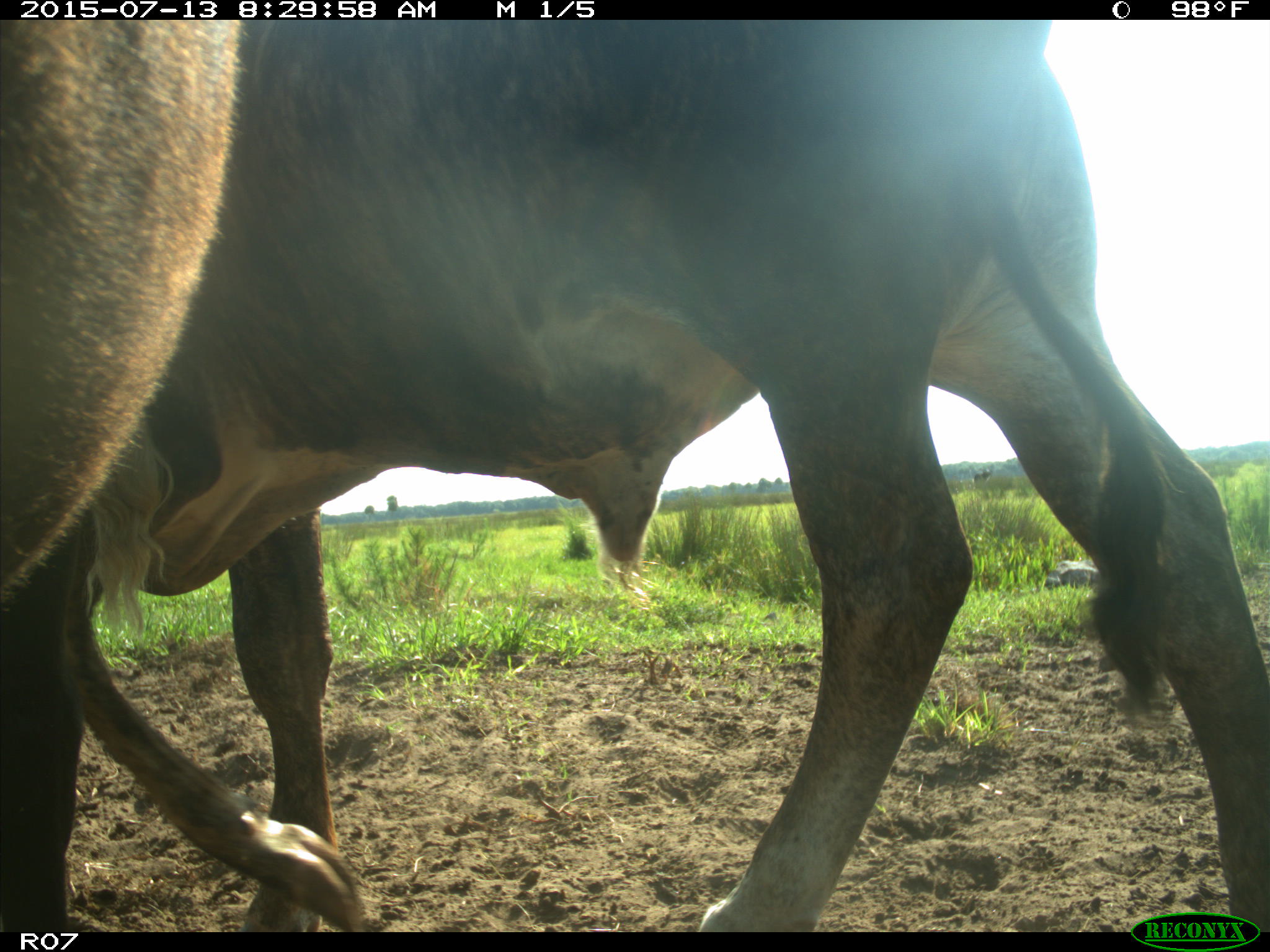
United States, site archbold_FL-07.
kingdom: Animalia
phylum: Chordata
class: Mammalia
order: Artiodactyla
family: Bovidae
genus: Bos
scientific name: Bos taurus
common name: domestic cow